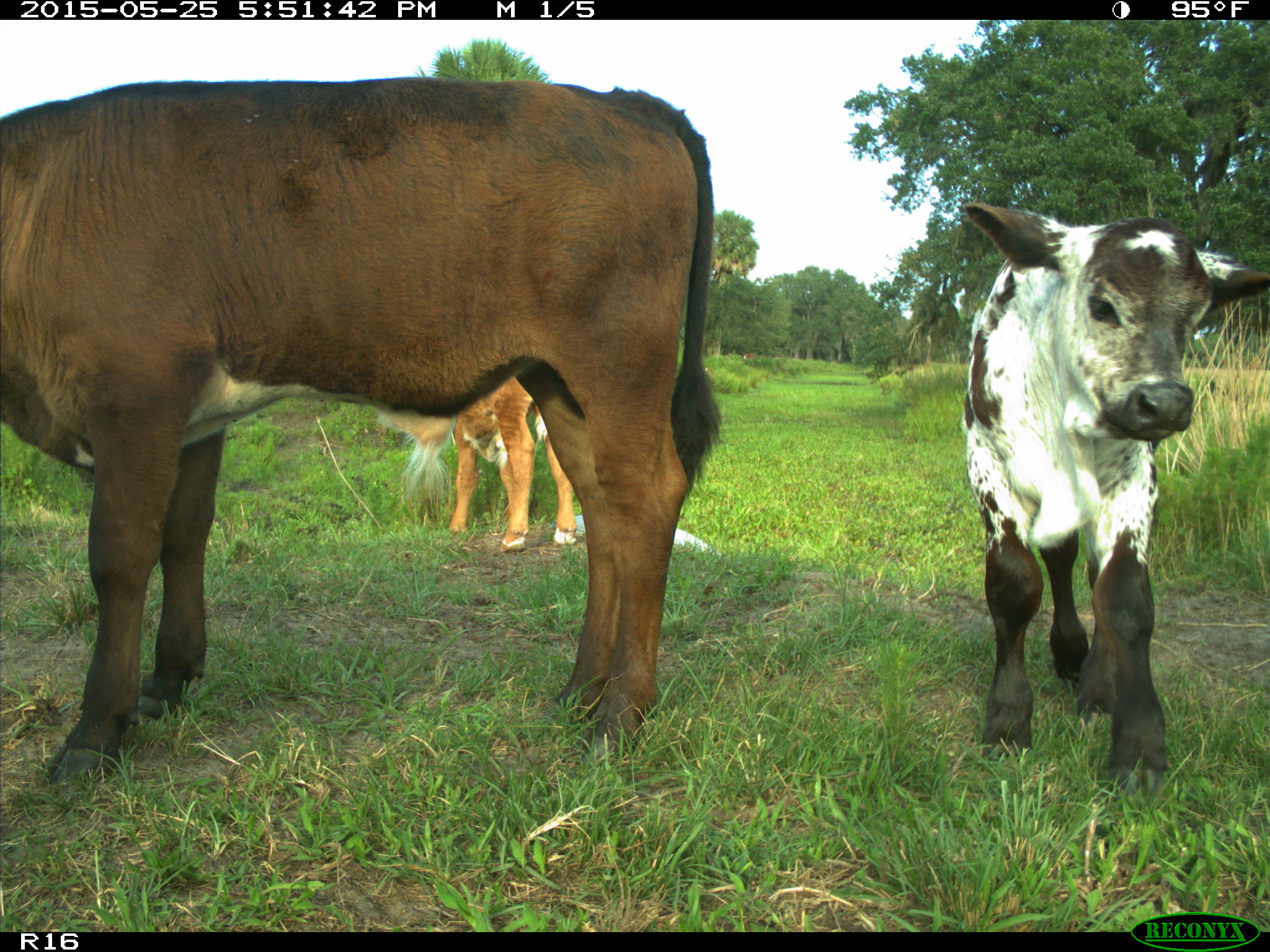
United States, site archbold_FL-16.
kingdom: Animalia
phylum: Chordata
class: Mammalia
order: Artiodactyla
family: Bovidae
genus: Bos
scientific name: Bos taurus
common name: domestic cow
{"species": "Bos taurus (domestic cow)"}